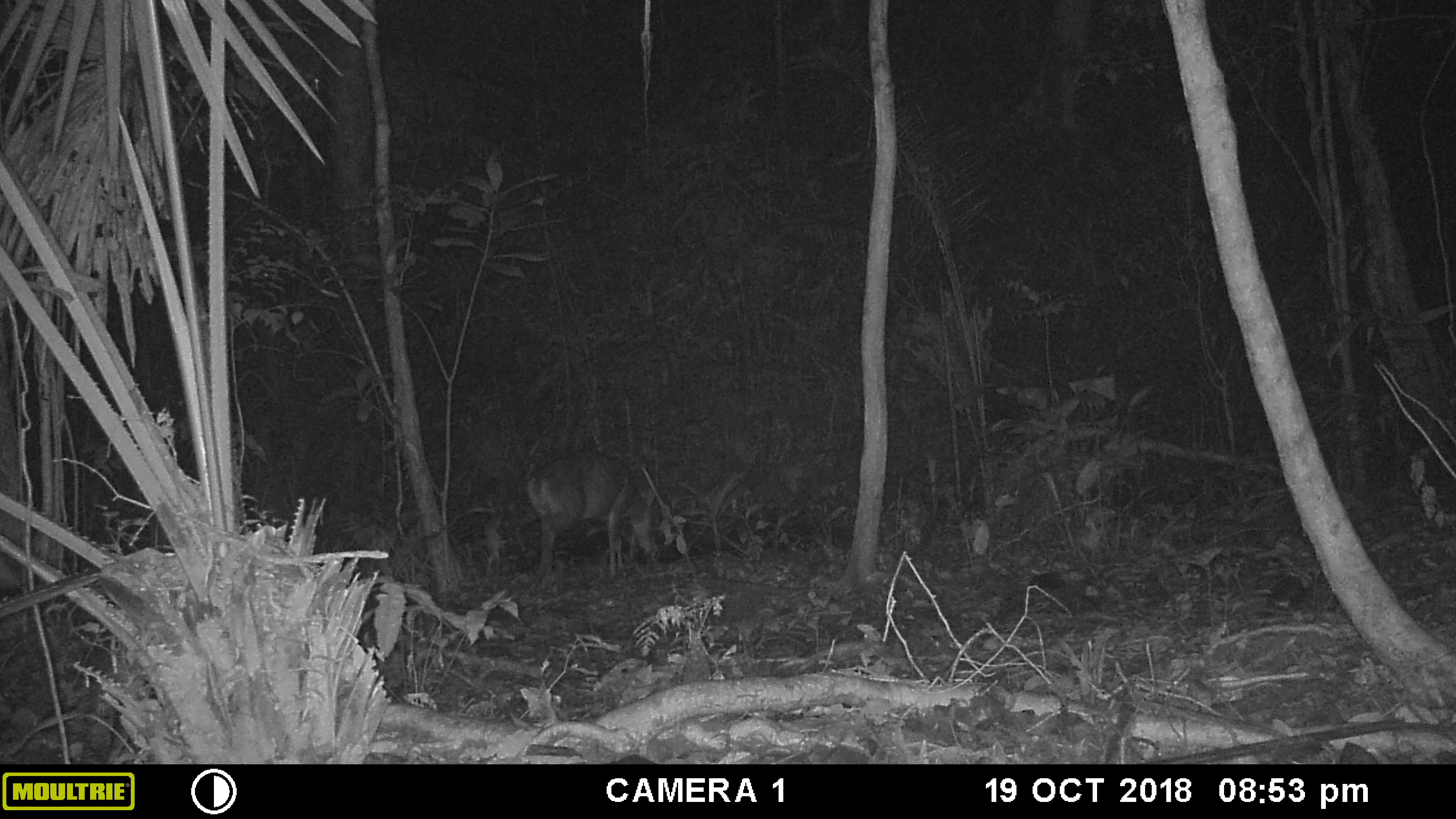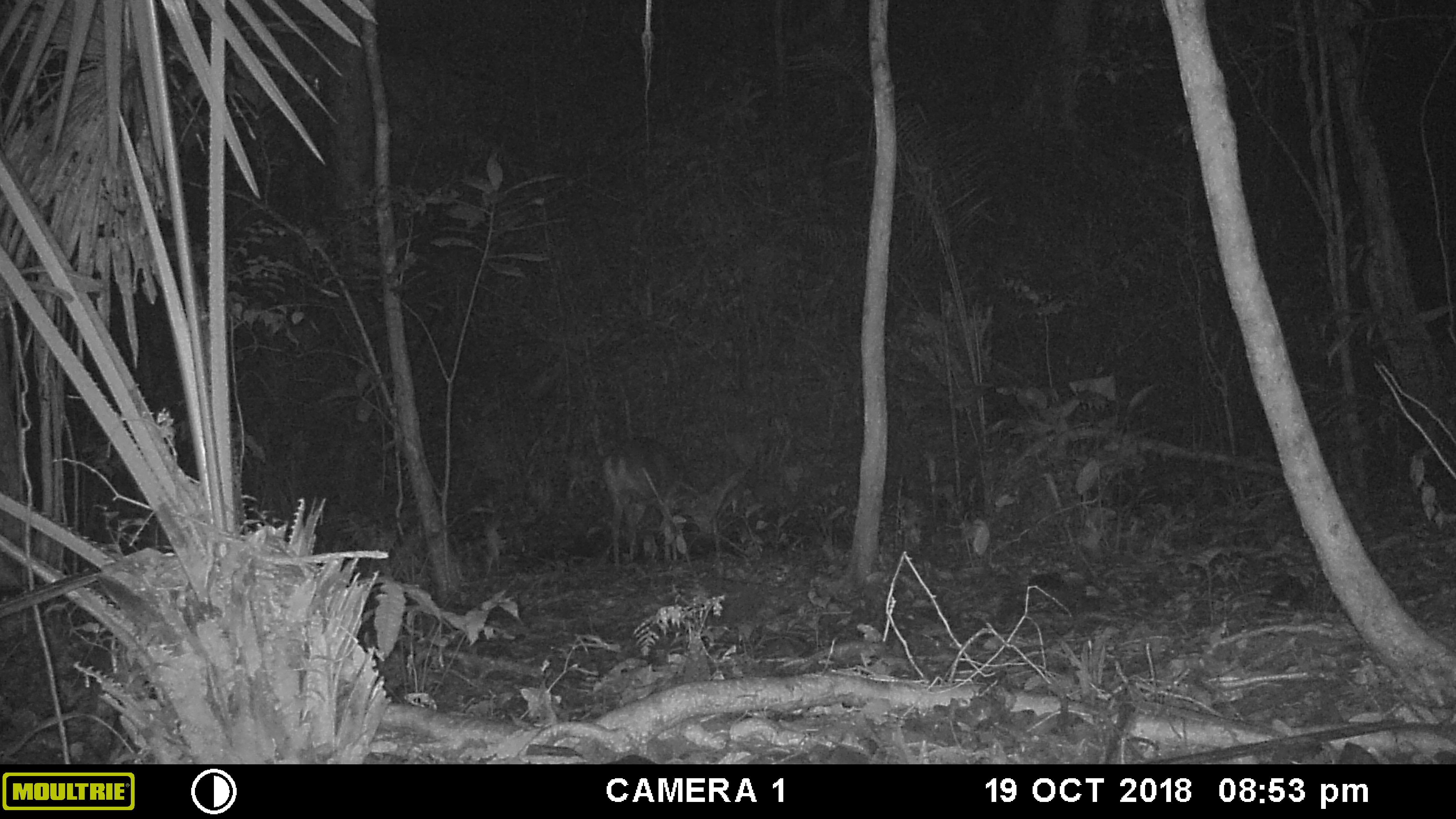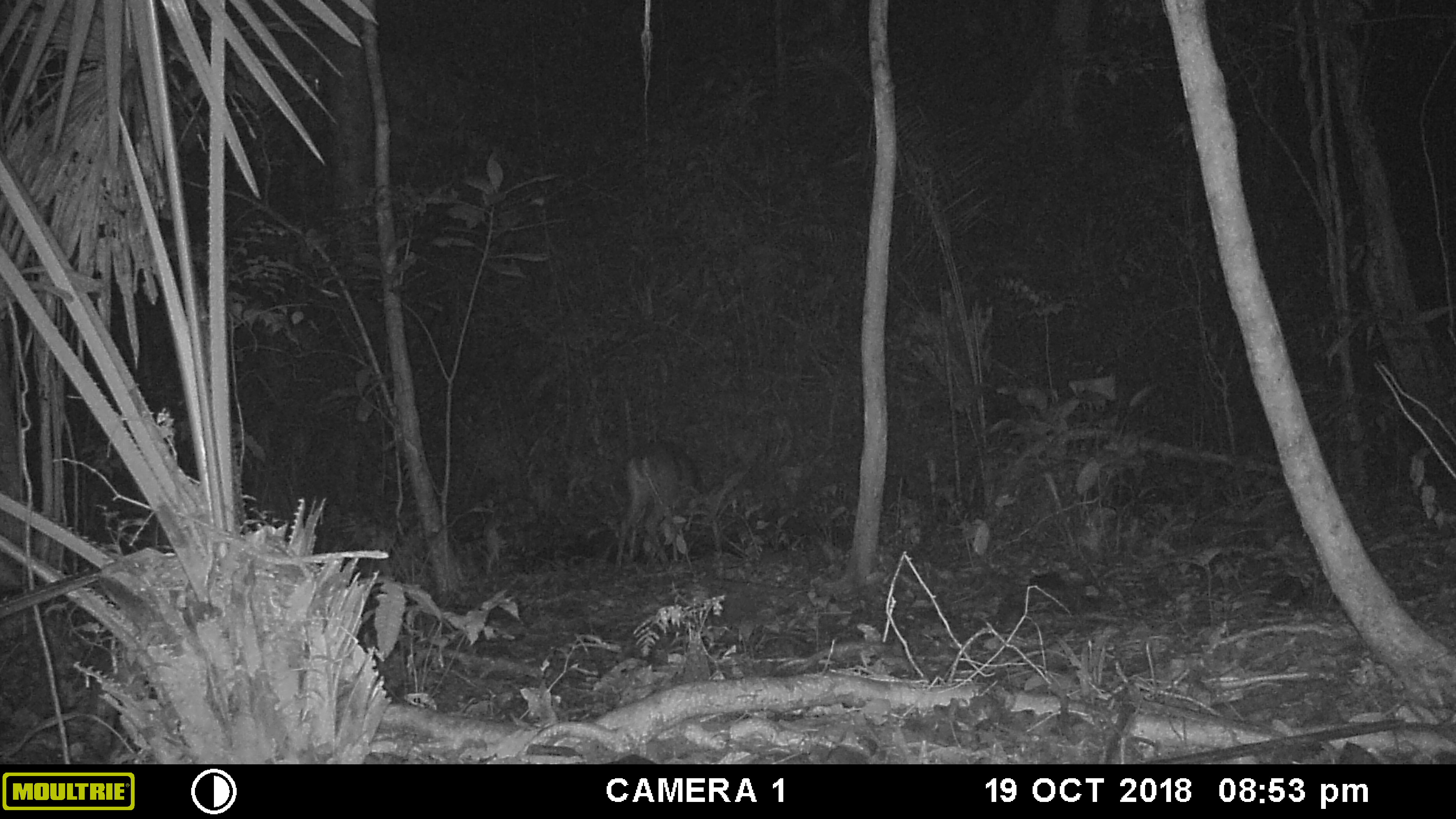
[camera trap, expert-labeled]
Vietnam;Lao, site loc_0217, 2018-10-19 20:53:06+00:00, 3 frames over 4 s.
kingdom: Animalia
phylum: Chordata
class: Mammalia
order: Artiodactyla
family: Cervidae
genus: Muntiacus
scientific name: Muntiacus vuquangensis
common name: large-antlered muntjac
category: large antlered muntjac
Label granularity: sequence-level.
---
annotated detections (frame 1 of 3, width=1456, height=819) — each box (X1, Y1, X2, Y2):
large antlered muntjac: (524, 447, 661, 580)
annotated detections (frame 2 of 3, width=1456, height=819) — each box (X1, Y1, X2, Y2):
large antlered muntjac: (600, 436, 697, 573)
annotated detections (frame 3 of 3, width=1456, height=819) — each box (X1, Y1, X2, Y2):
large antlered muntjac: (614, 440, 705, 573)